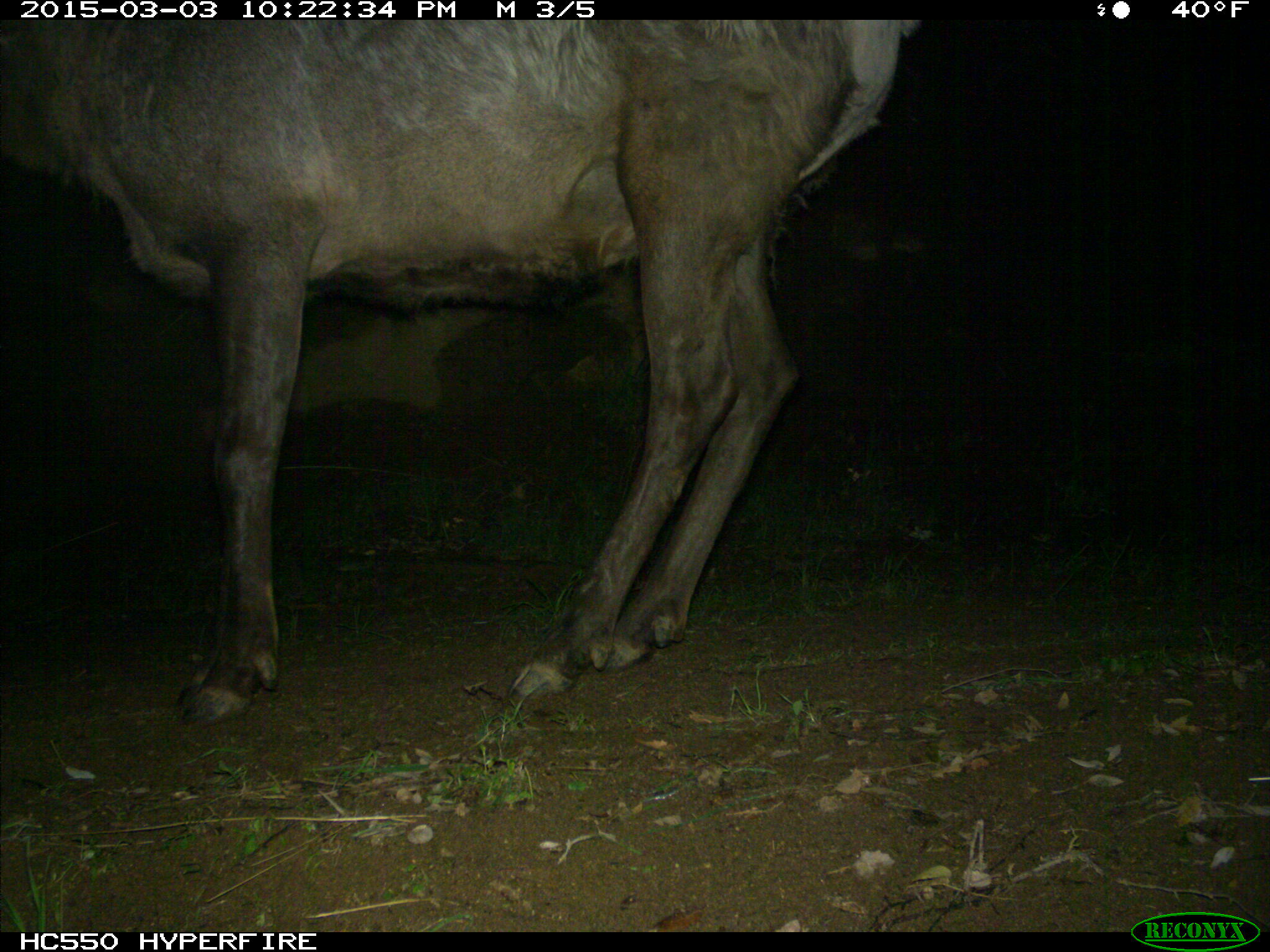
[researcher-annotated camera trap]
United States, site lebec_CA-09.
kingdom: Animalia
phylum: Chordata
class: Mammalia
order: Artiodactyla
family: Cervidae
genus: Cervus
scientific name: Cervus canadensis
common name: elk